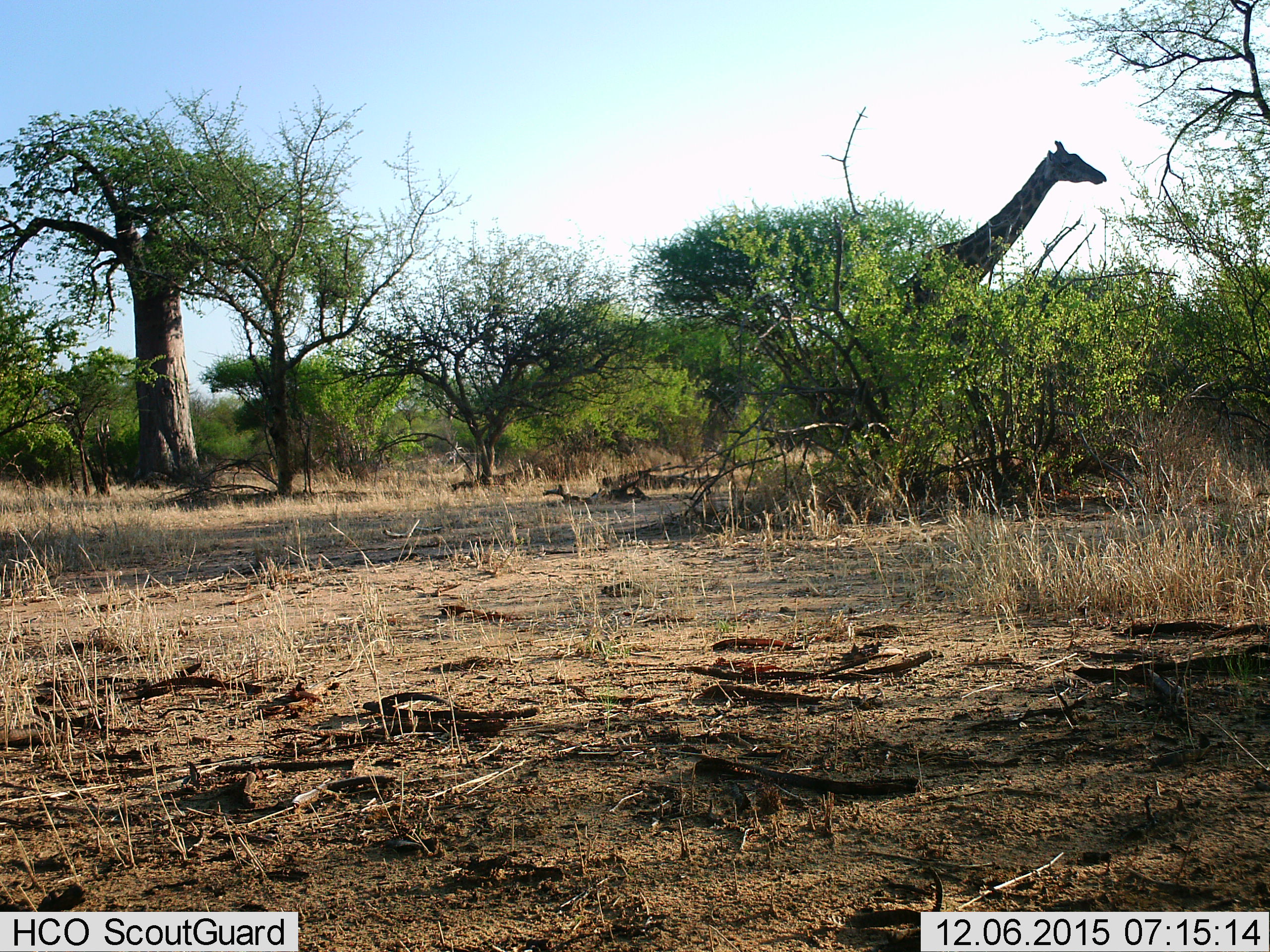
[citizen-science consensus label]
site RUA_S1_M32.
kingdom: Animalia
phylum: Chordata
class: Mammalia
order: Artiodactyla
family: Giraffidae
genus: Giraffa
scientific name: Giraffa camelopardalis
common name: giraffe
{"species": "giraffe (Giraffa camelopardalis)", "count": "1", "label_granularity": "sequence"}